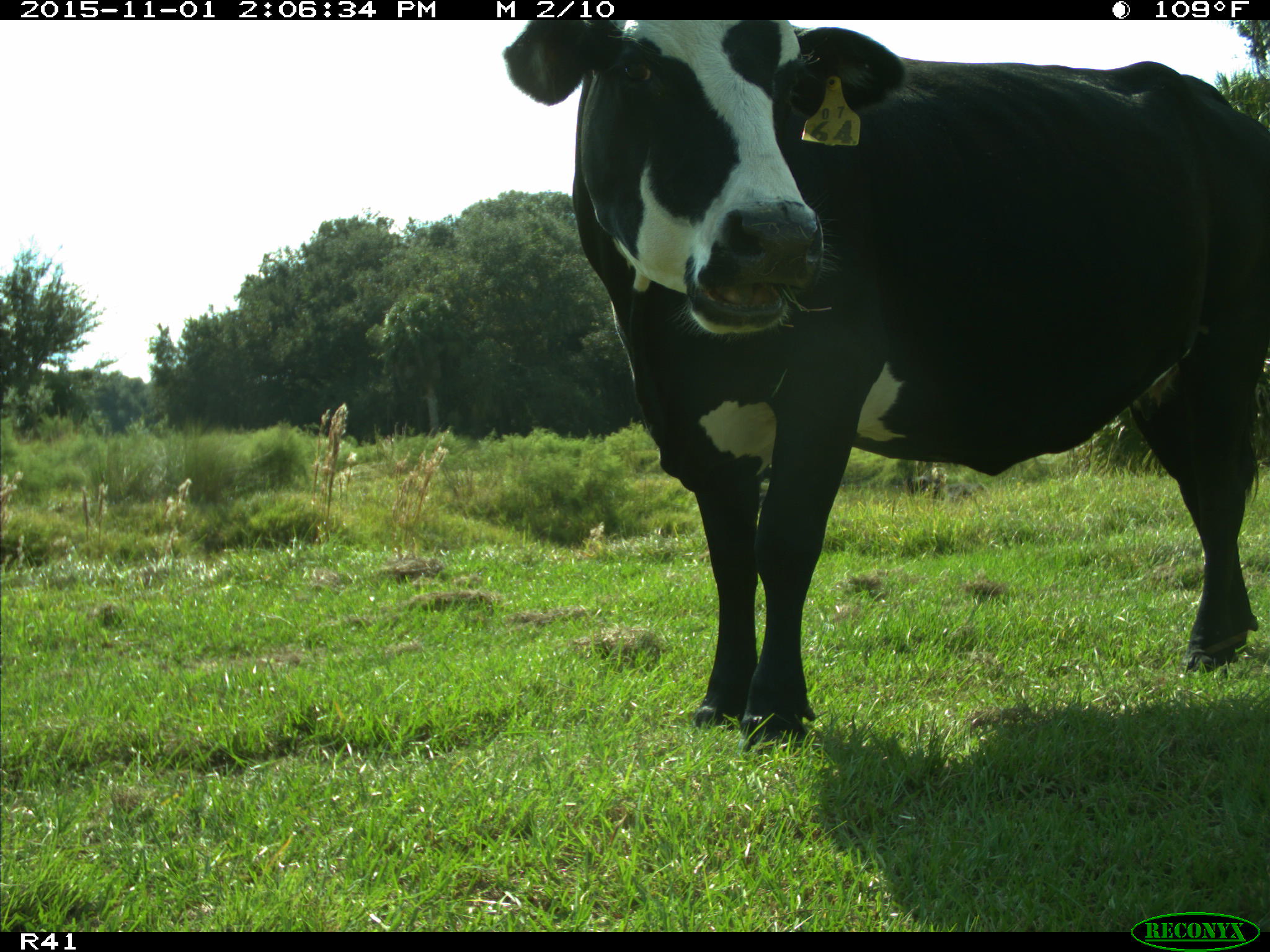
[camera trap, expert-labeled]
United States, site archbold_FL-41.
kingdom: Animalia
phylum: Chordata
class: Mammalia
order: Artiodactyla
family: Bovidae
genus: Bos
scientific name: Bos taurus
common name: domestic cow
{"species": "Bos taurus (domestic cow)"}